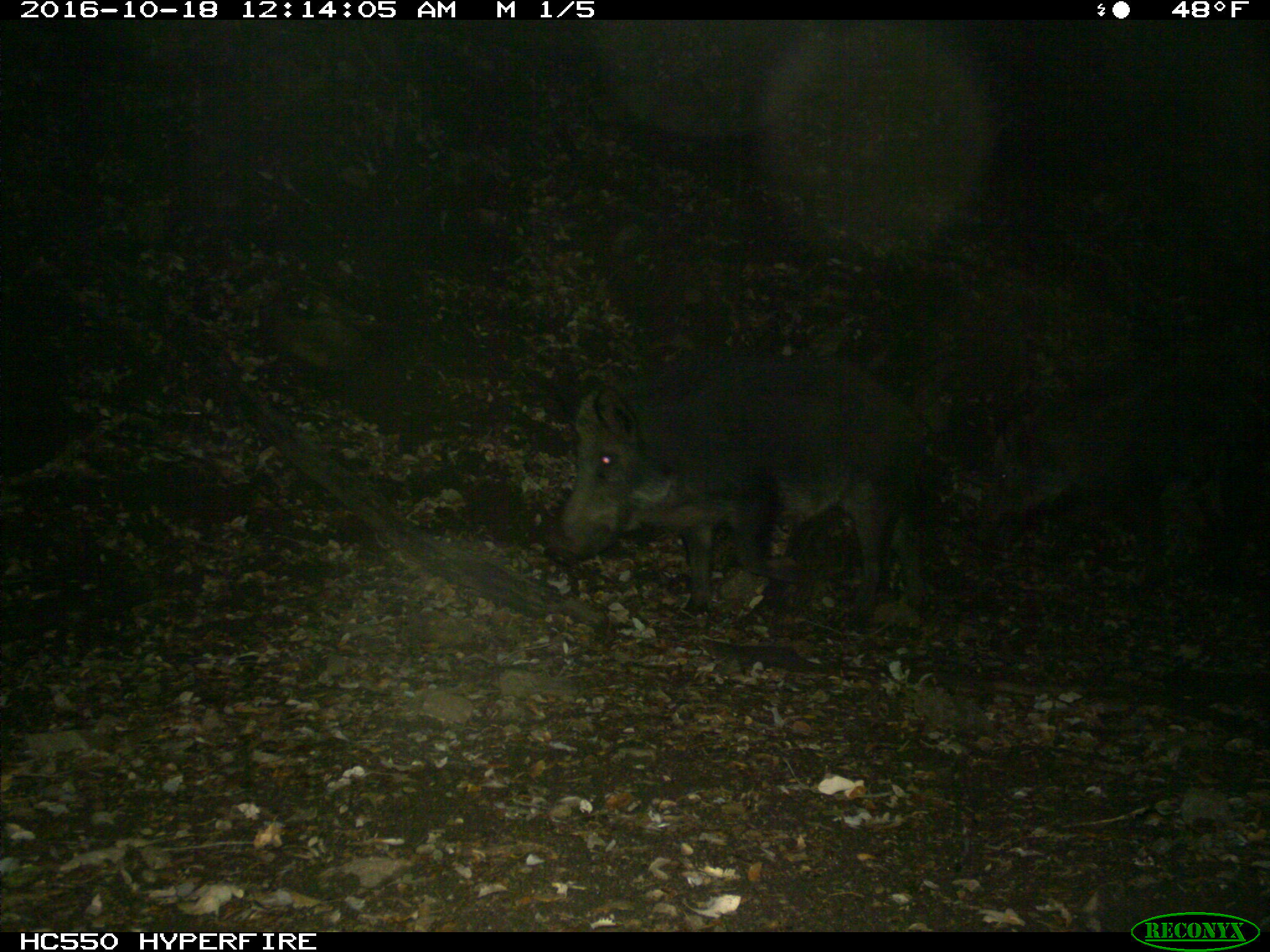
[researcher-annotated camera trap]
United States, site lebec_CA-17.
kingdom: Animalia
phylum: Chordata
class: Mammalia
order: Artiodactyla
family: Suidae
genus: Sus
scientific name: Sus scrofa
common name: wild boar